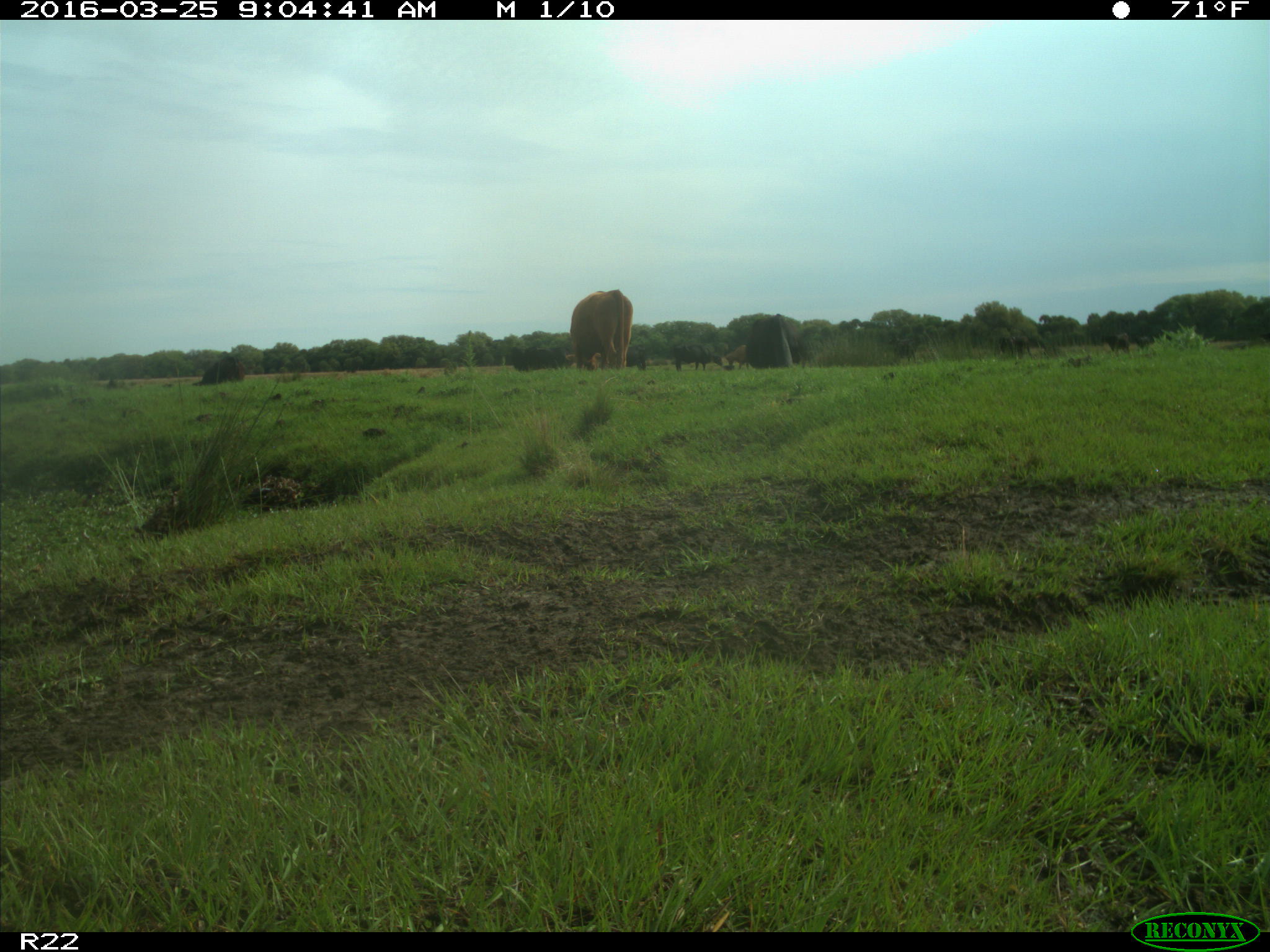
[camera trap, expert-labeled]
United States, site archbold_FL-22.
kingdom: Animalia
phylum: Chordata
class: Mammalia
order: Artiodactyla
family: Bovidae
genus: Bos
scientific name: Bos taurus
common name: domestic cow